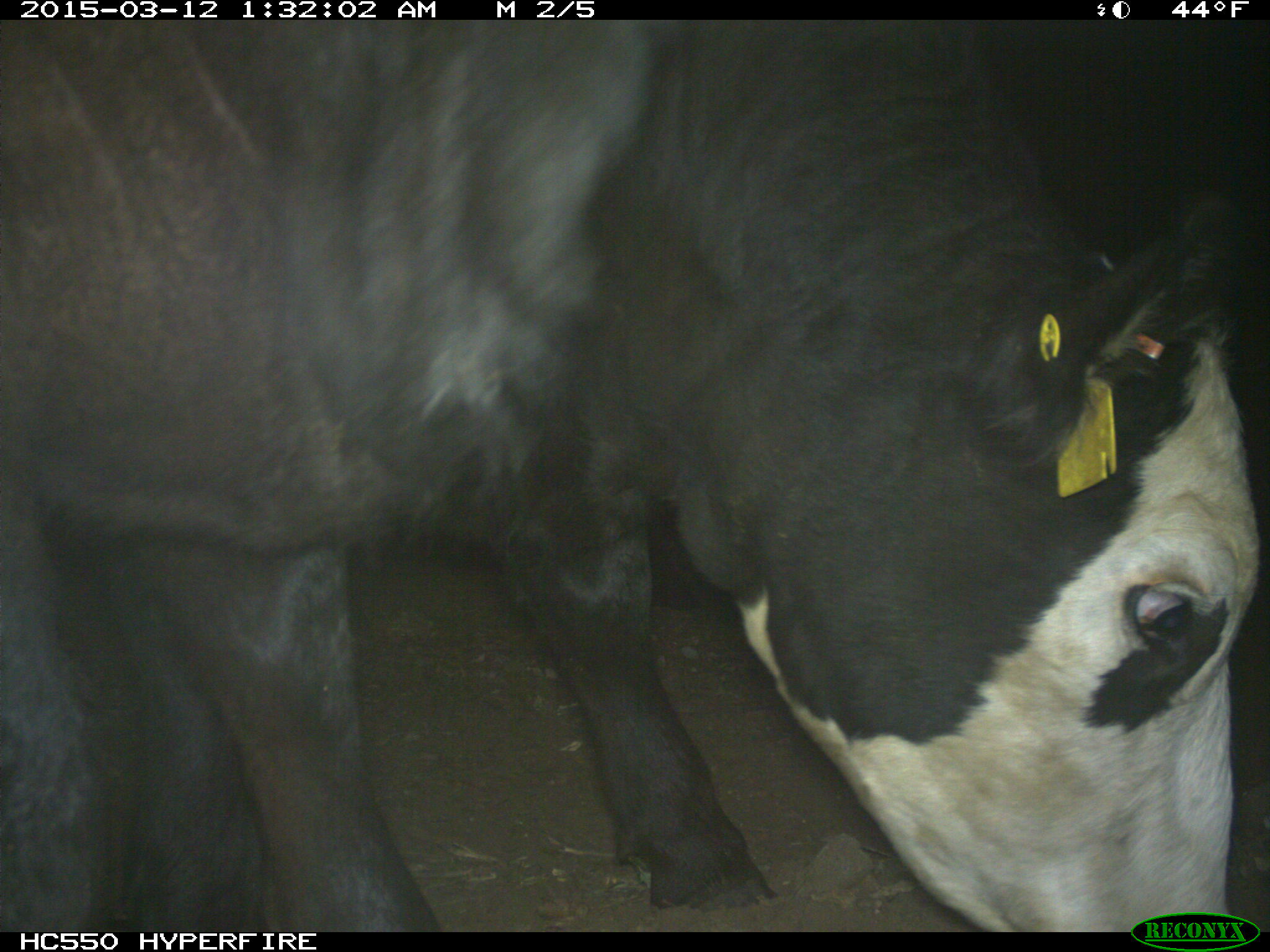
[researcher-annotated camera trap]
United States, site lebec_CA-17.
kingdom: Animalia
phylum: Chordata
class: Mammalia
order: Artiodactyla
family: Bovidae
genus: Bos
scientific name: Bos taurus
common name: domestic cow